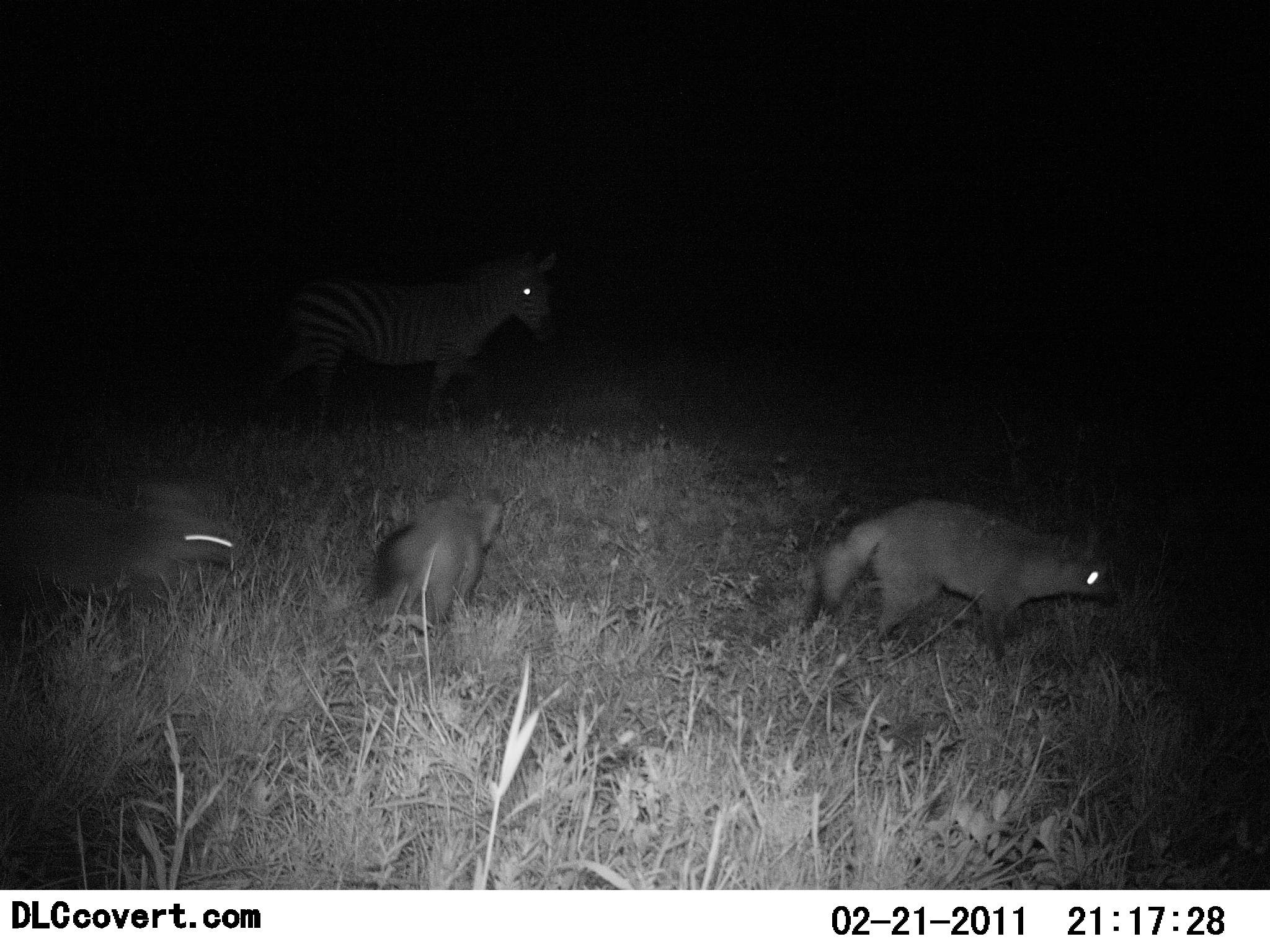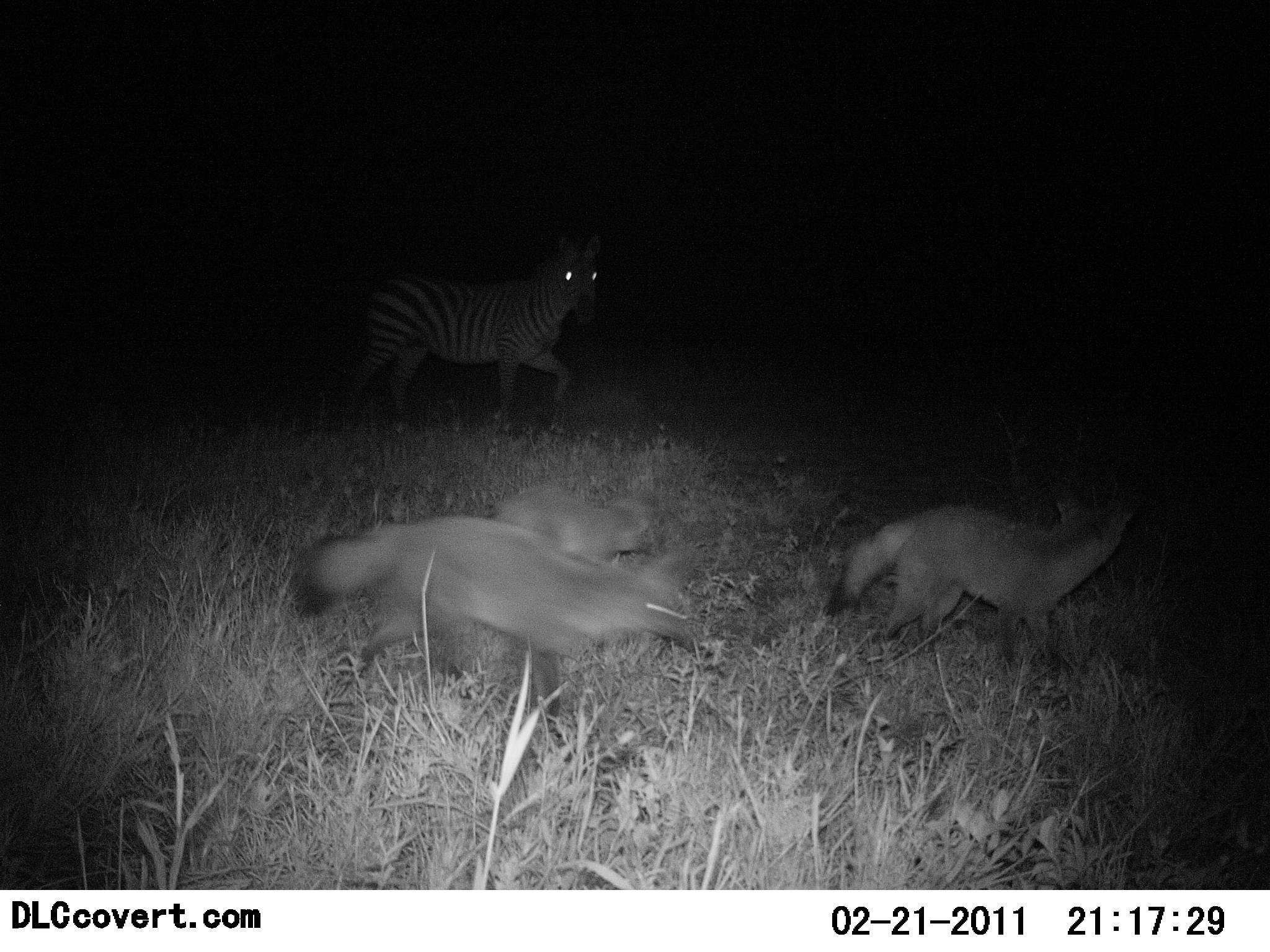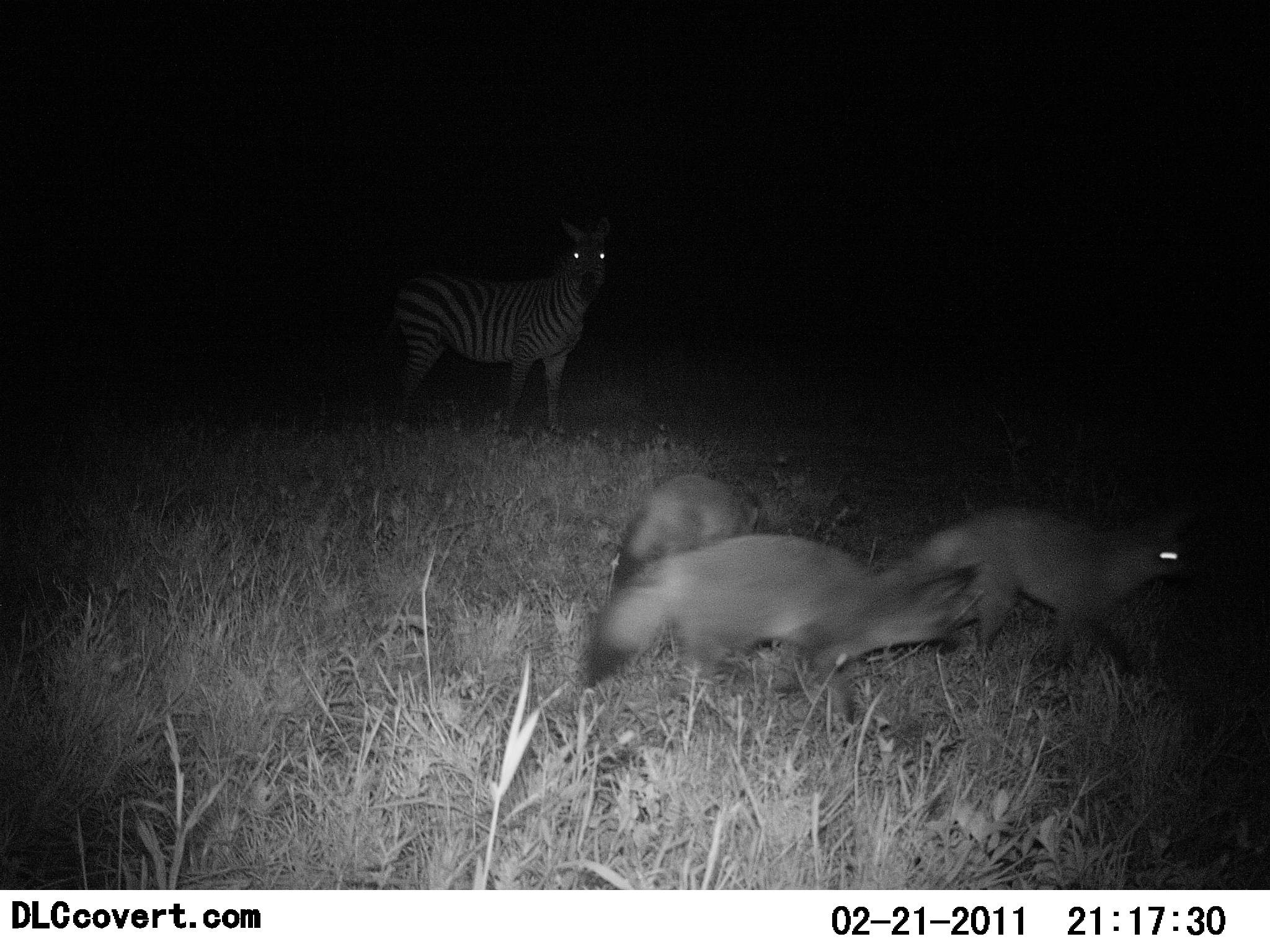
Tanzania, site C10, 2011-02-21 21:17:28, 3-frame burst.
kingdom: Animalia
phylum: Chordata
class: Mammalia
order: Carnivora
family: Canidae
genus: Otocyon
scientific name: Otocyon megalotis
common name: bat-eared fox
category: batearedfox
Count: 3.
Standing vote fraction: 0%.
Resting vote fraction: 0%.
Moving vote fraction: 100%.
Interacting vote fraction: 8%.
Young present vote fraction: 8%.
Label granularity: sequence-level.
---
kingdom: Animalia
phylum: Chordata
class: Mammalia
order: Perissodactyla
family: Equidae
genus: Equus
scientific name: Equus quagga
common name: plains zebra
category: zebra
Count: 1.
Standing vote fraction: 25%.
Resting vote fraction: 0%.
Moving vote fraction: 75%.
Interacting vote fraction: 0%.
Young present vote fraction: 0%.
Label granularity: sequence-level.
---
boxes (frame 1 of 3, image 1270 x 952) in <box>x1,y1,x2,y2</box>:
animal: <box>310,252,640,447</box>; <box>801,499,1126,670</box>; <box>0,477,249,609</box>; <box>365,468,502,642</box>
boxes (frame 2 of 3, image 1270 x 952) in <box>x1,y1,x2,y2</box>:
animal: <box>289,522,703,715</box>; <box>823,482,1133,691</box>; <box>344,225,604,436</box>; <box>492,485,669,568</box>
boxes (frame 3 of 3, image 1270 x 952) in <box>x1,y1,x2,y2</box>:
animal: <box>581,536,959,734</box>; <box>872,509,1190,702</box>; <box>374,224,614,443</box>; <box>606,474,763,589</box>